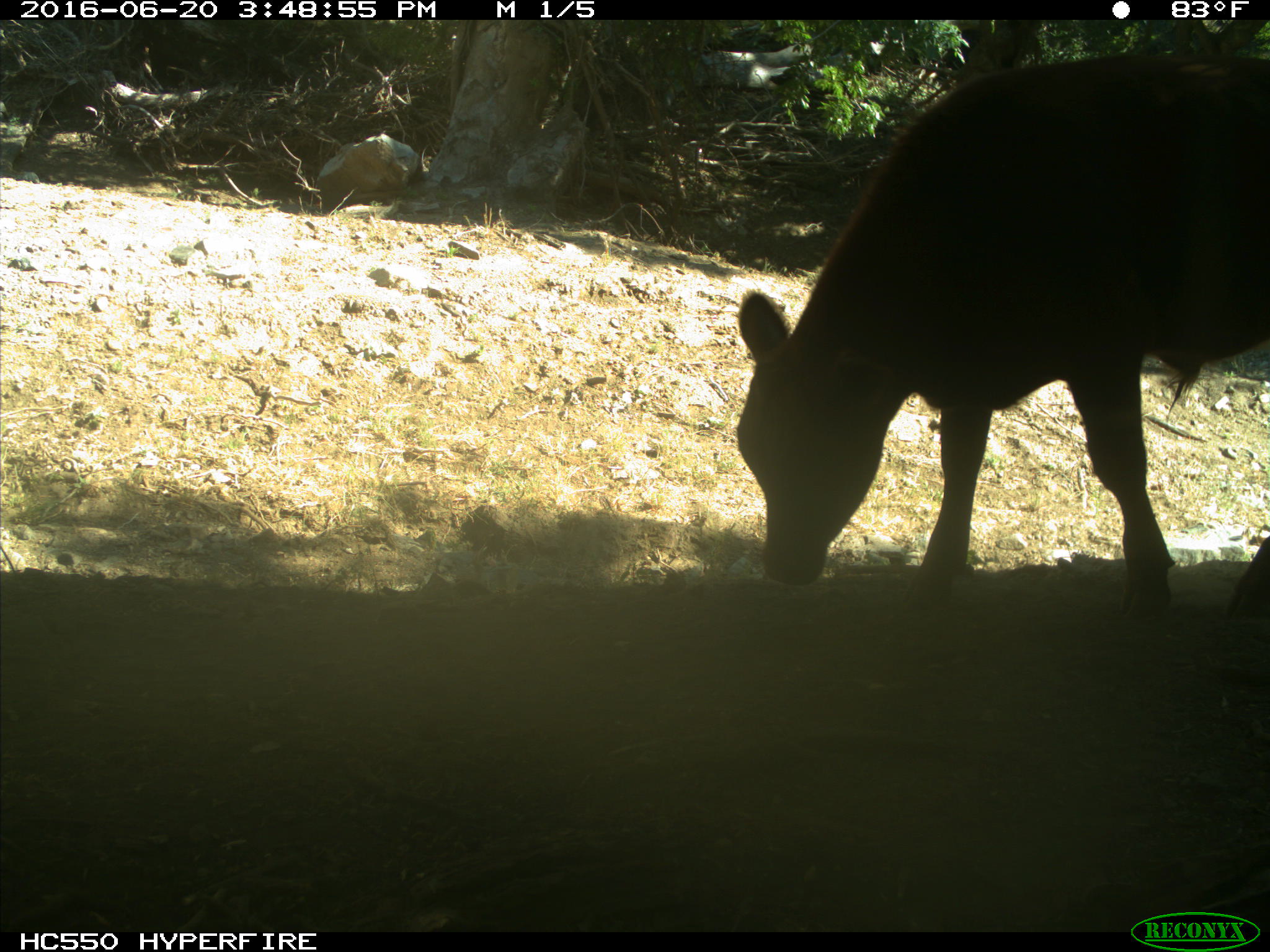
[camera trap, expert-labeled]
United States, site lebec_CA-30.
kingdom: Animalia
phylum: Chordata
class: Mammalia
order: Artiodactyla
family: Bovidae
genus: Bos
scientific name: Bos taurus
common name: domestic cow